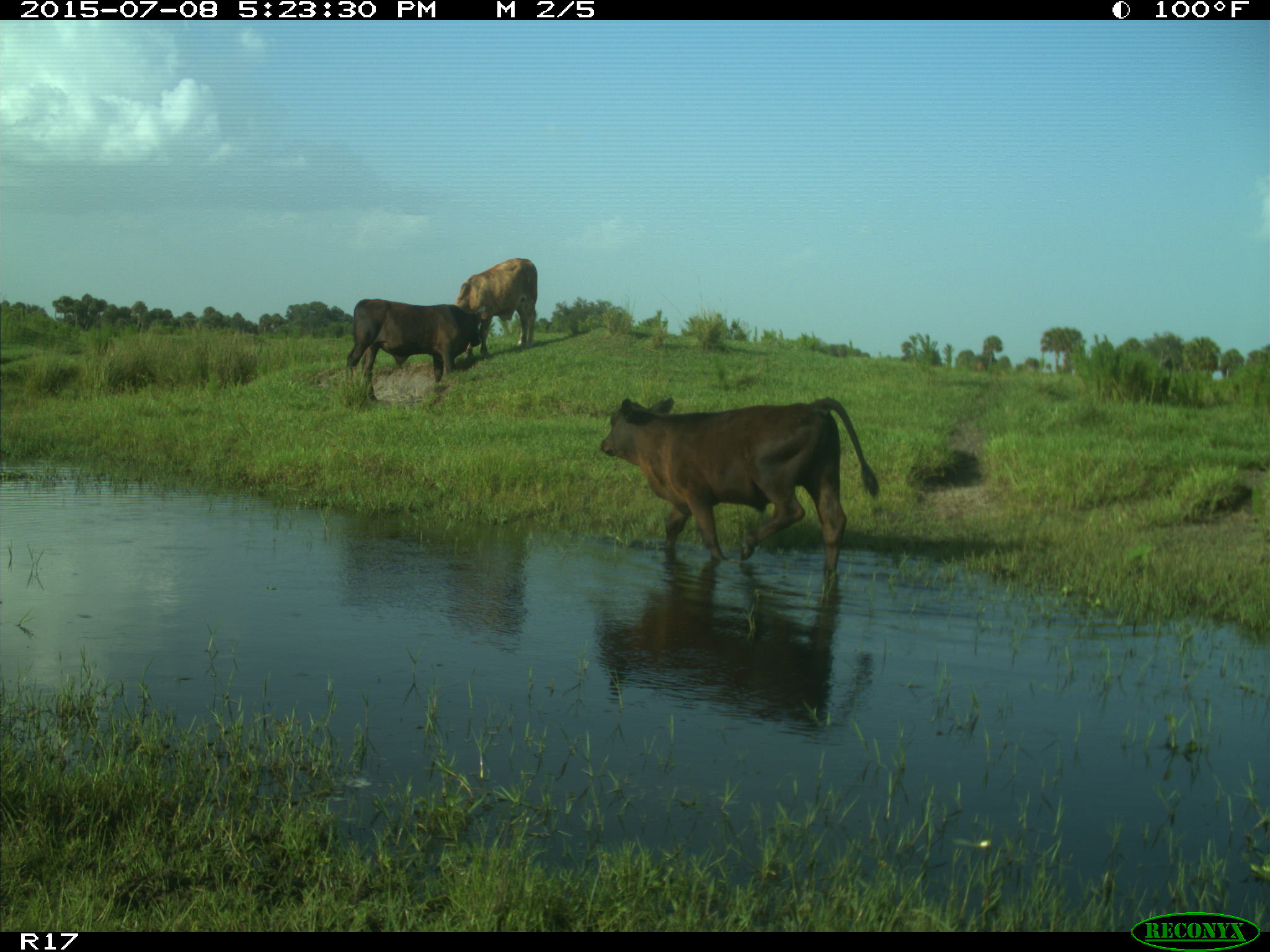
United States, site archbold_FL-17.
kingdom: Animalia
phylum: Chordata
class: Mammalia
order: Artiodactyla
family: Bovidae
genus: Bos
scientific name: Bos taurus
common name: domestic cow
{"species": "Bos taurus (domestic cow)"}